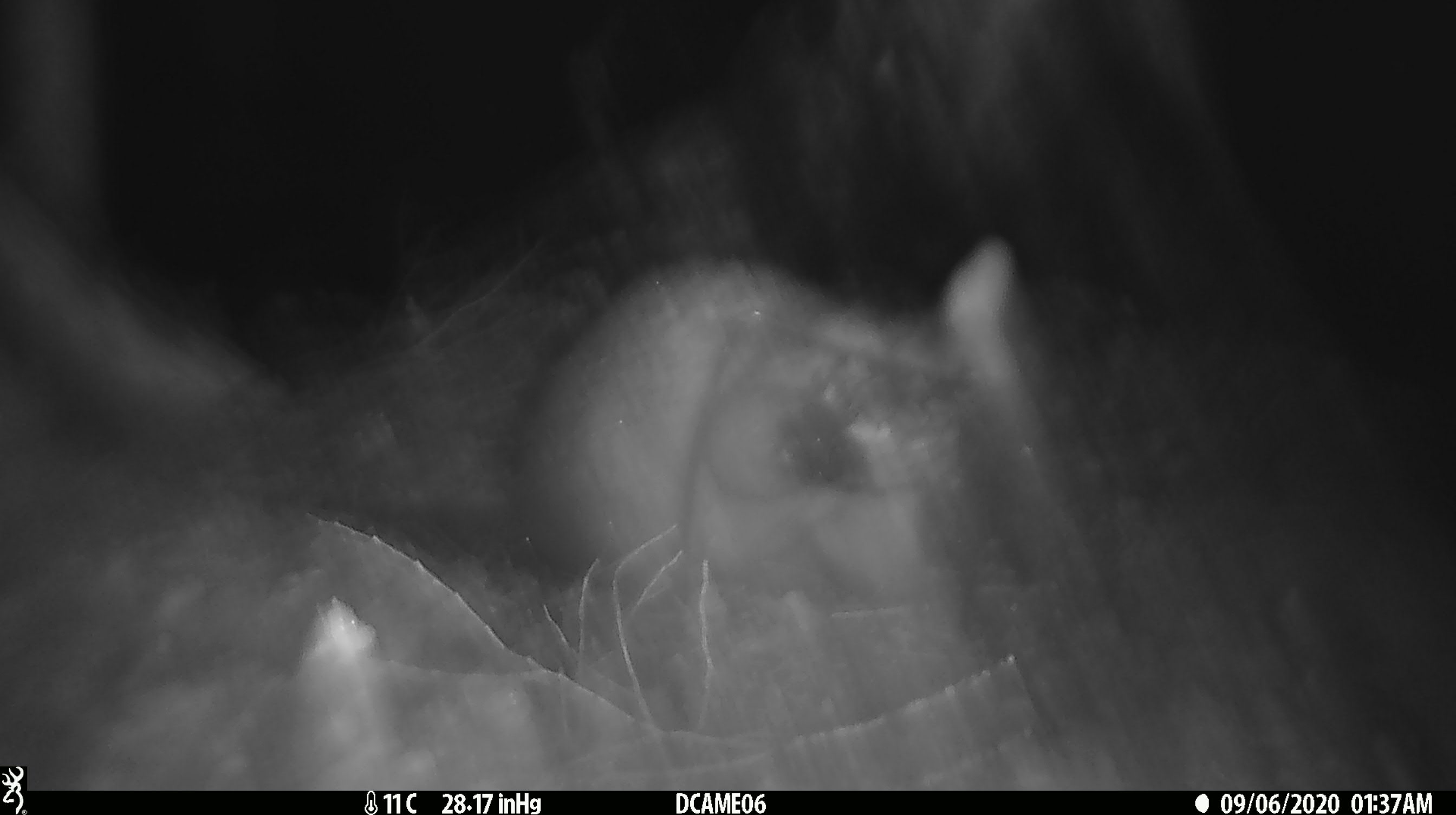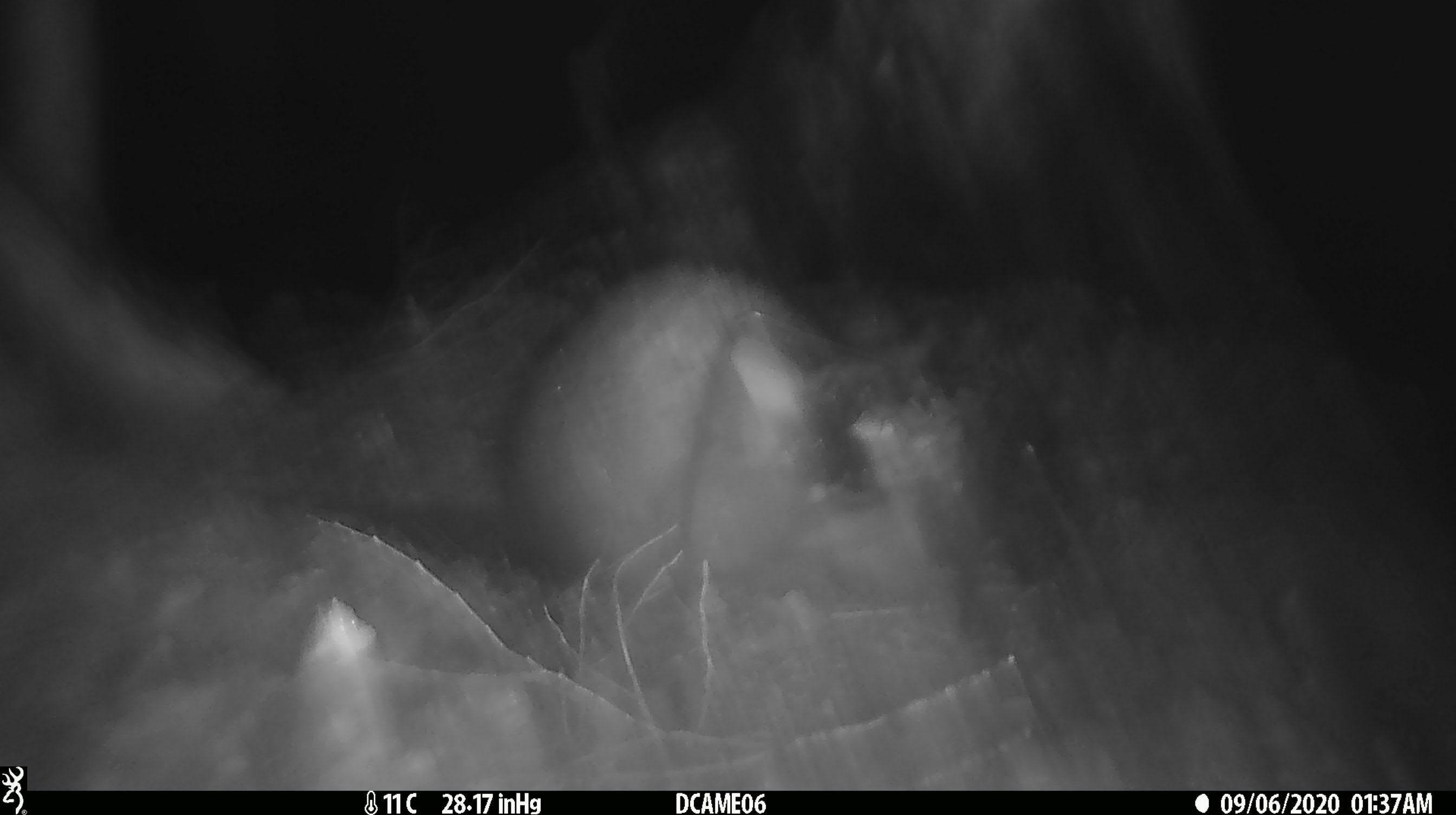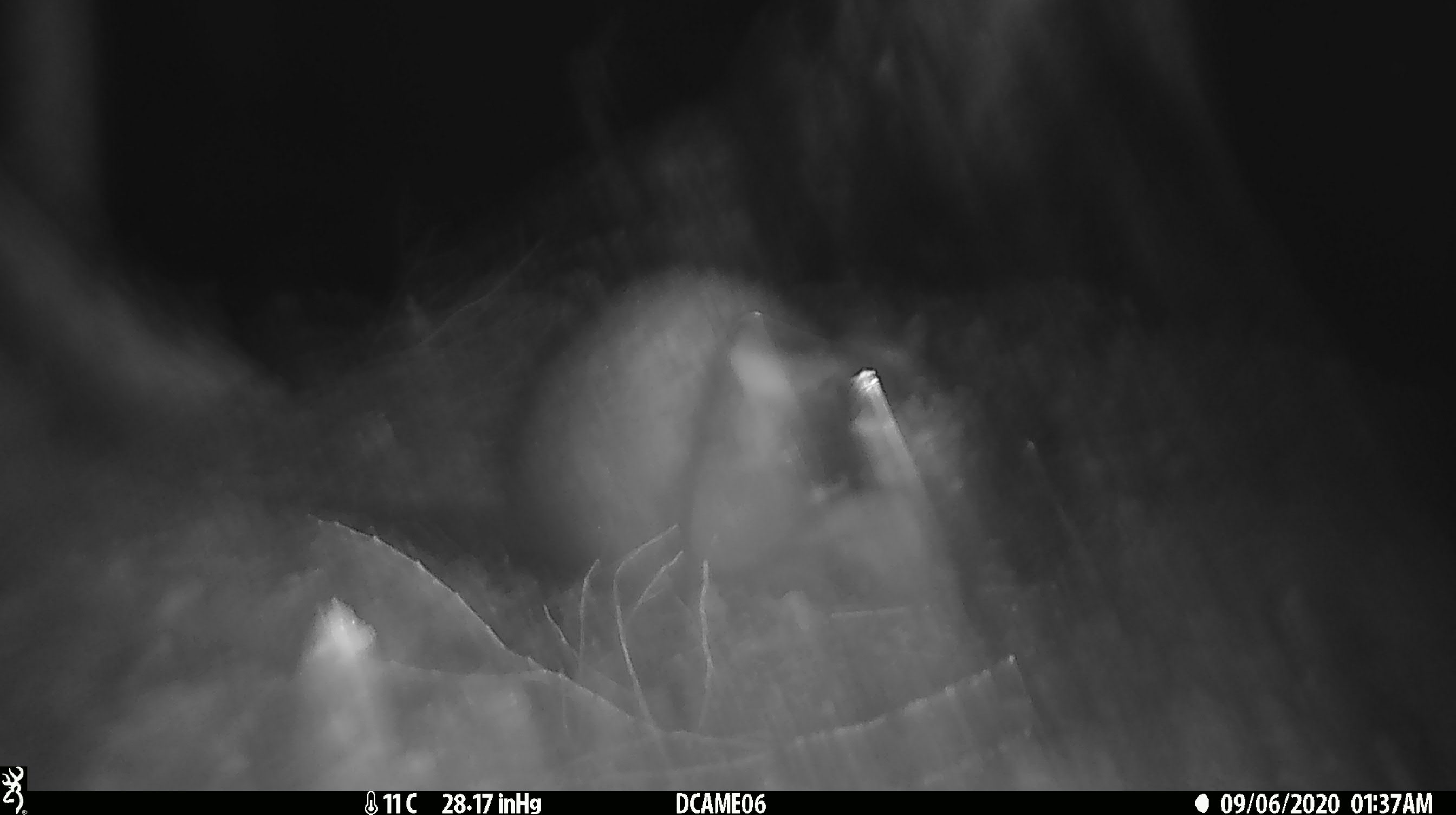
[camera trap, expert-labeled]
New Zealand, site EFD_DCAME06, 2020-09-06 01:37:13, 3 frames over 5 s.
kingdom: Animalia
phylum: Chordata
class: Mammalia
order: Diprotodontia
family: Phalangeridae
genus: Trichosurus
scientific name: Trichosurus vulpecula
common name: common brushtail possum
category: possum